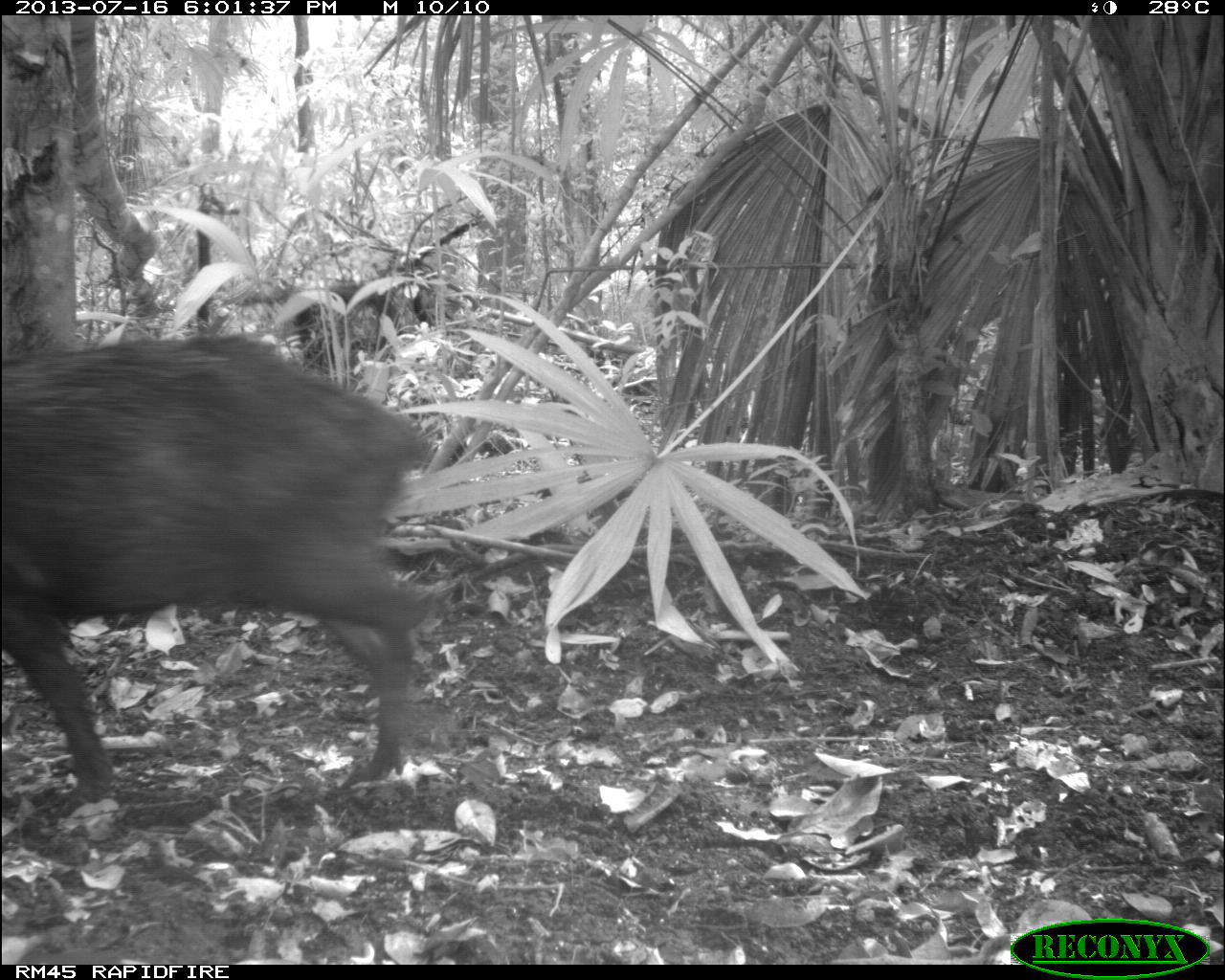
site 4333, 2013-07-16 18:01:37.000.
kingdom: Animalia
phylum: Chordata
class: Mammalia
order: Artiodactyla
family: Tayassuidae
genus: Tayassu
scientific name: Tayassu pecari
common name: white-lipped peccary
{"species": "Tayassu pecari (white-lipped peccary)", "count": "3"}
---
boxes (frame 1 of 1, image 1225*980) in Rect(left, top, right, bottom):
tayassu pecari: Rect(2, 337, 437, 812)